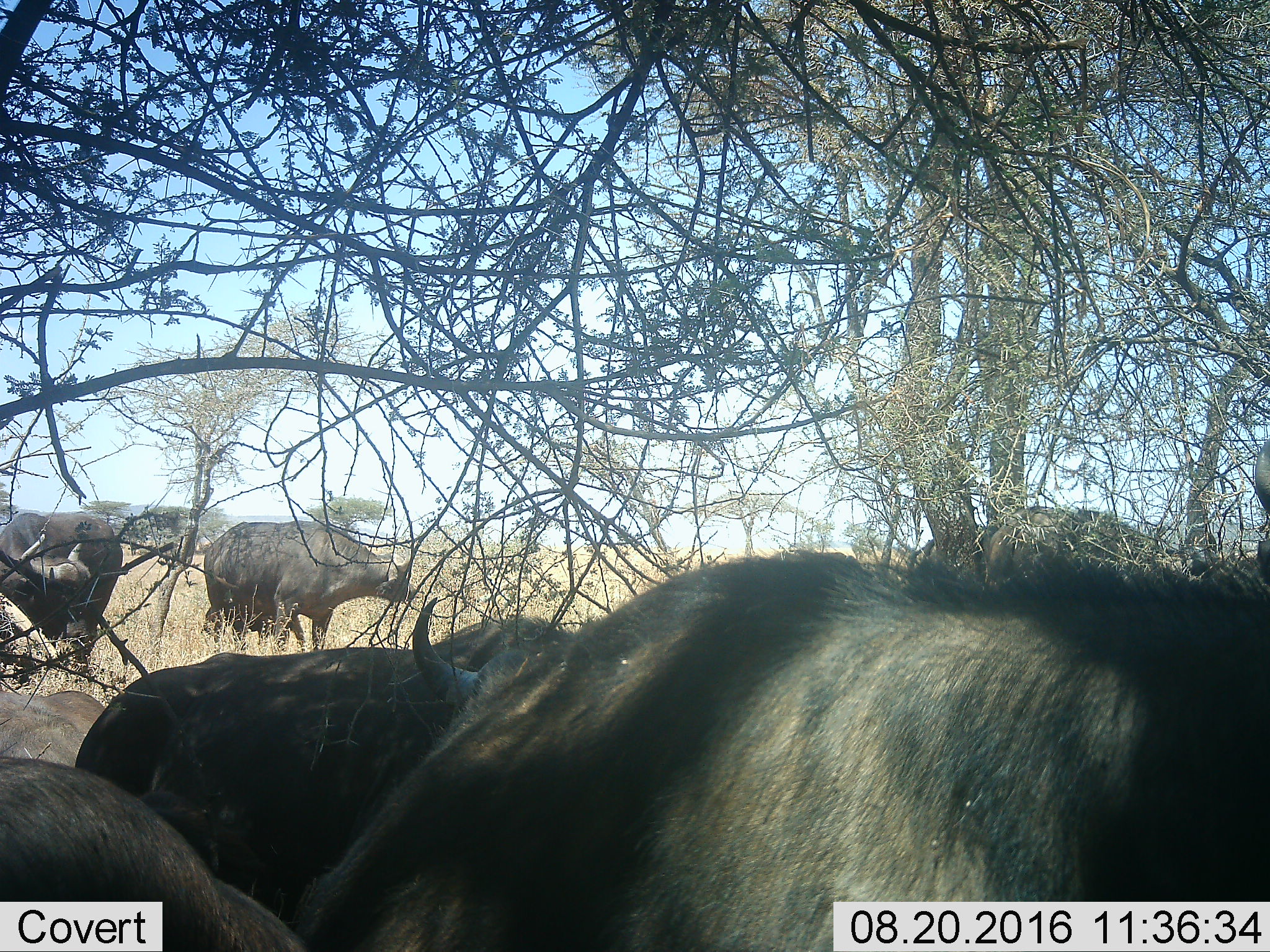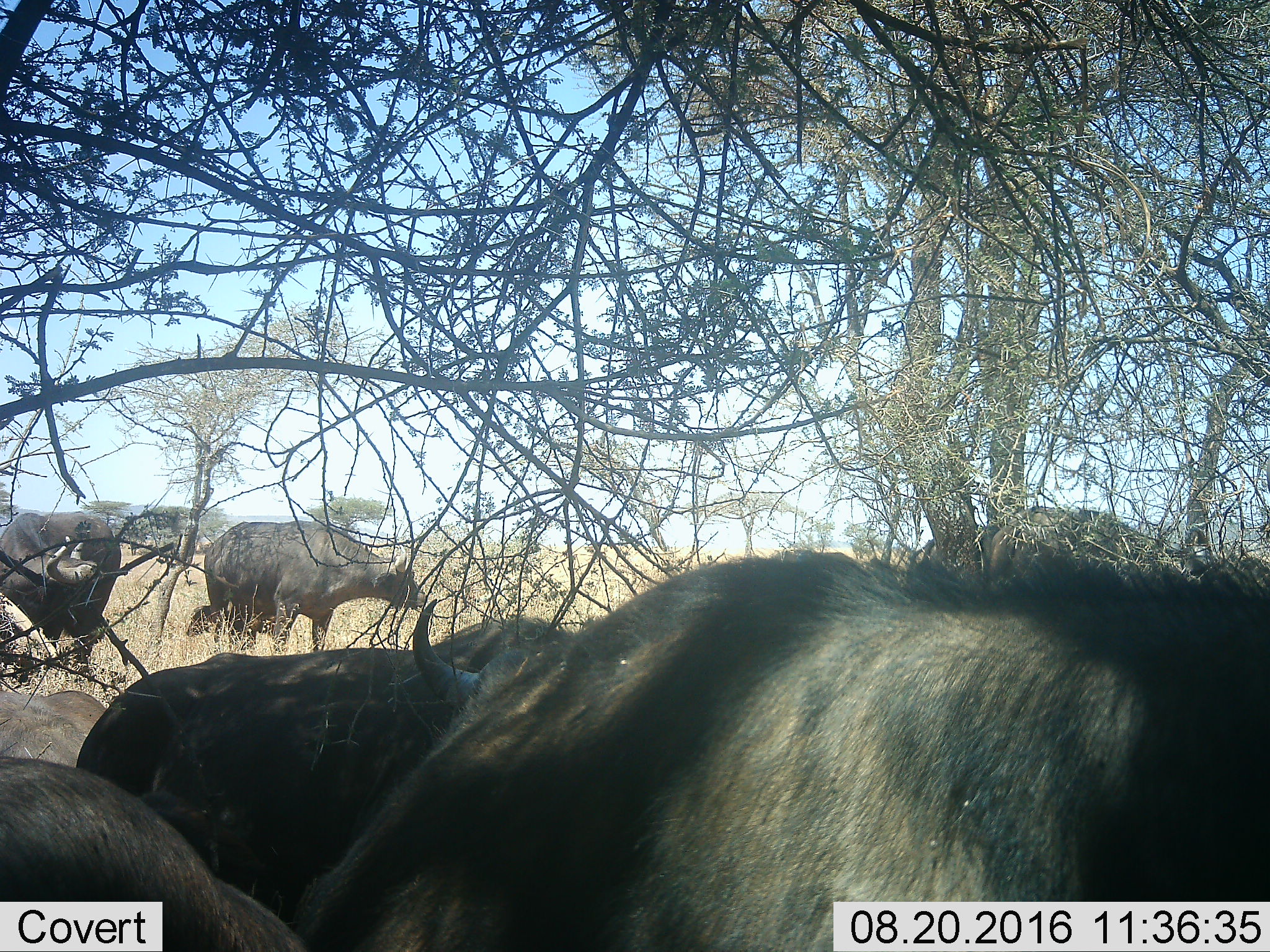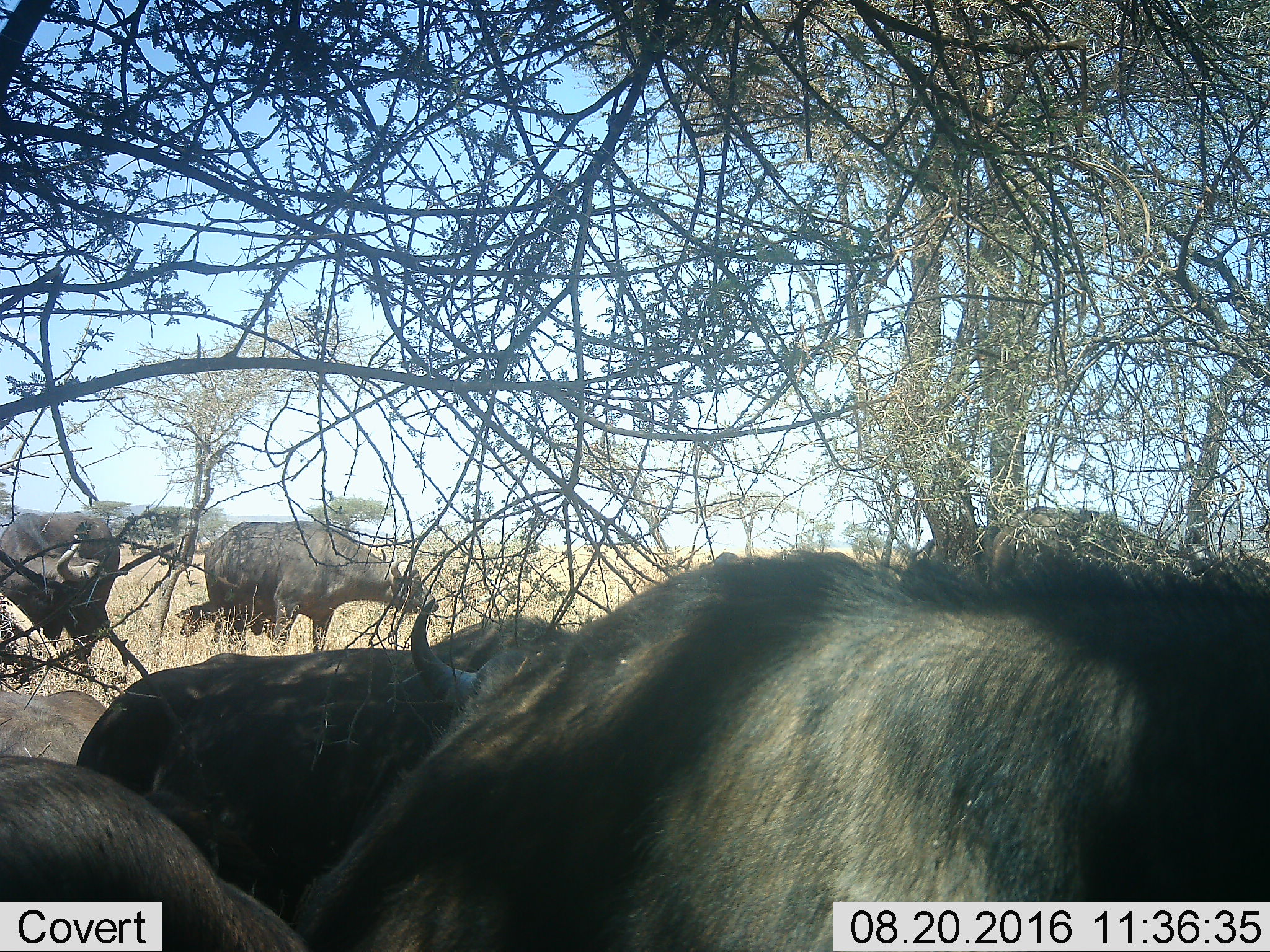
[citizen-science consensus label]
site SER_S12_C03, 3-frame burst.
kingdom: Animalia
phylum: Chordata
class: Mammalia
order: Artiodactyla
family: Bovidae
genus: Syncerus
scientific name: Syncerus caffer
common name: african buffalo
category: buffalo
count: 7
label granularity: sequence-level